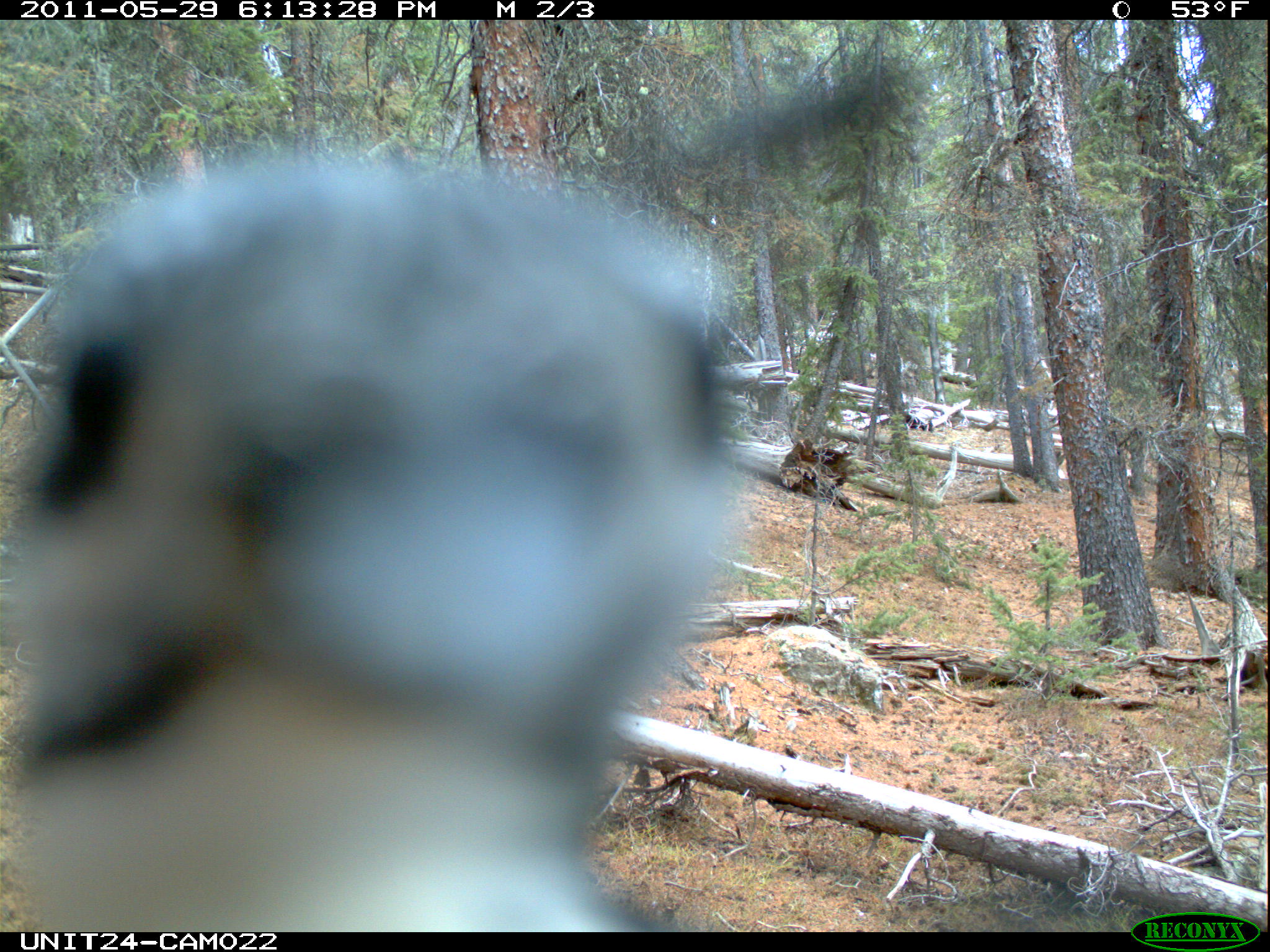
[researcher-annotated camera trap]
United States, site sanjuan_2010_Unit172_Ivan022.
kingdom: Animalia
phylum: Chordata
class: Aves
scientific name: Aves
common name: birds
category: unidentified bird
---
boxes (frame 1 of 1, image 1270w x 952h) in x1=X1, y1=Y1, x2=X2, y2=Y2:
animal: x1=1, y1=143, x2=754, y2=931